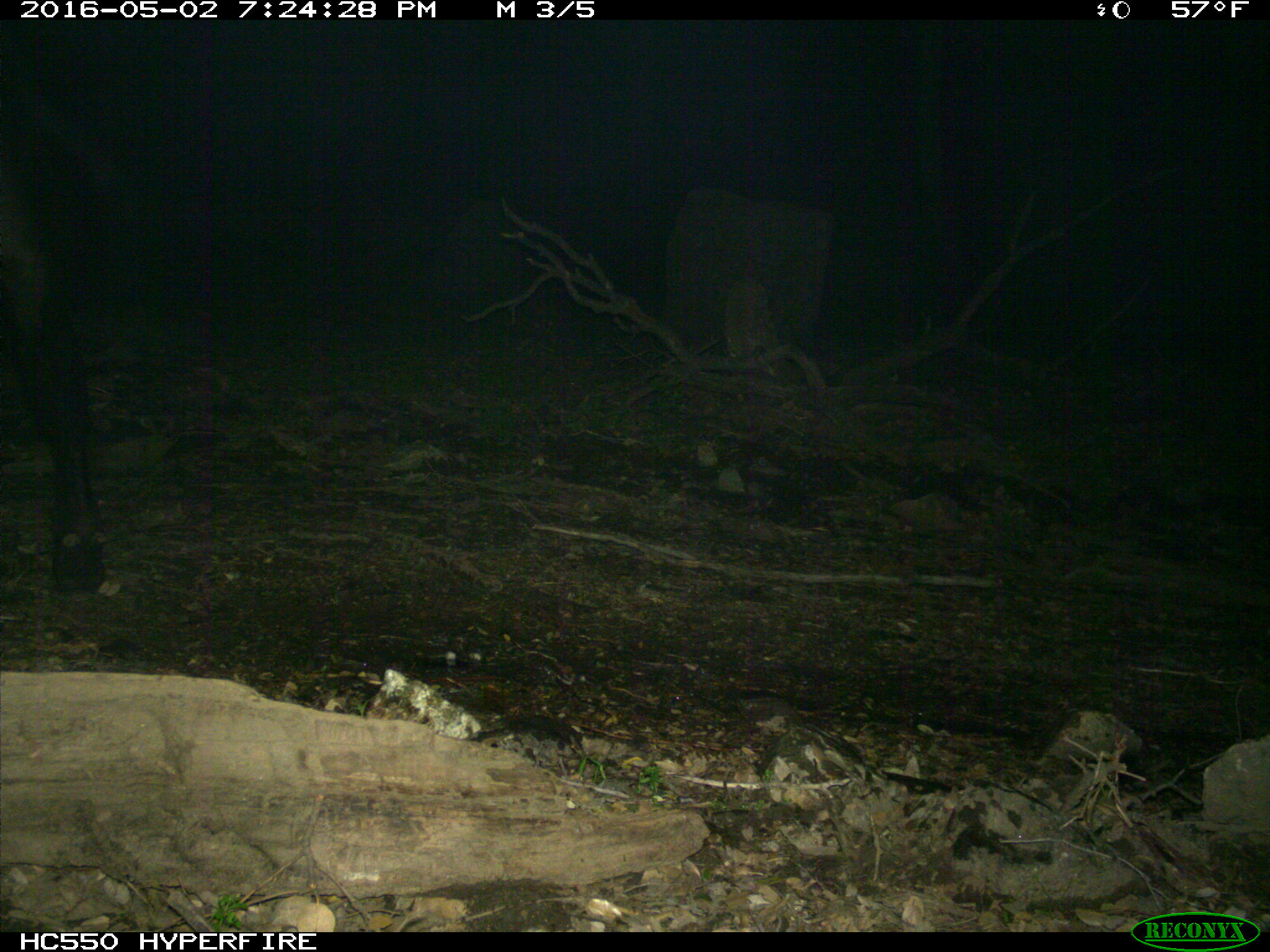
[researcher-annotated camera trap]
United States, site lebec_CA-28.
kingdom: Animalia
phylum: Chordata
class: Mammalia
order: Artiodactyla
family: Bovidae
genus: Bos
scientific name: Bos taurus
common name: domestic cow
Bos taurus (domestic cow).